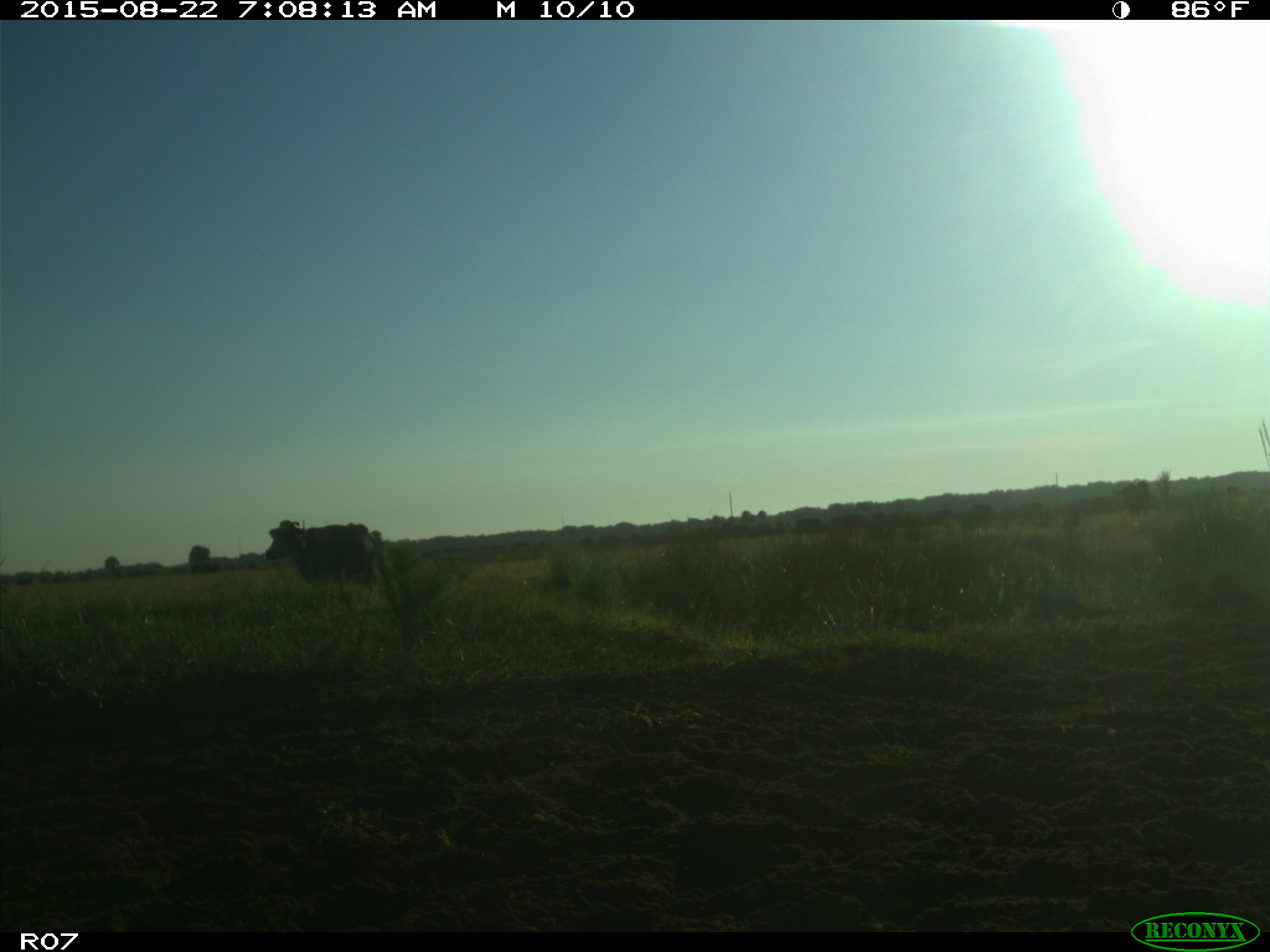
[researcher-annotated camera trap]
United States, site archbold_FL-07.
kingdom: Animalia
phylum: Chordata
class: Mammalia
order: Artiodactyla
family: Bovidae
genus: Bos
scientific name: Bos taurus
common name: domestic cow